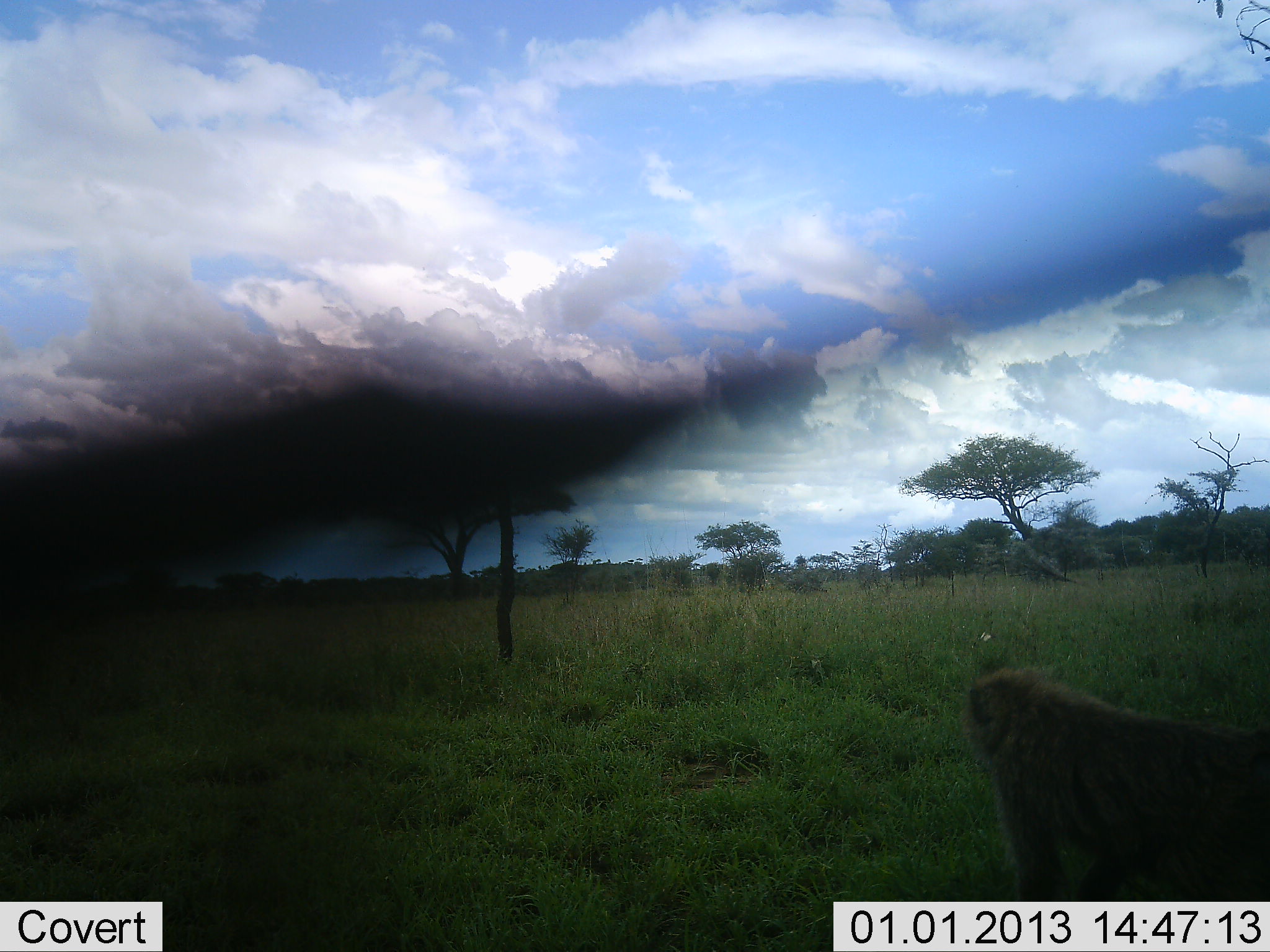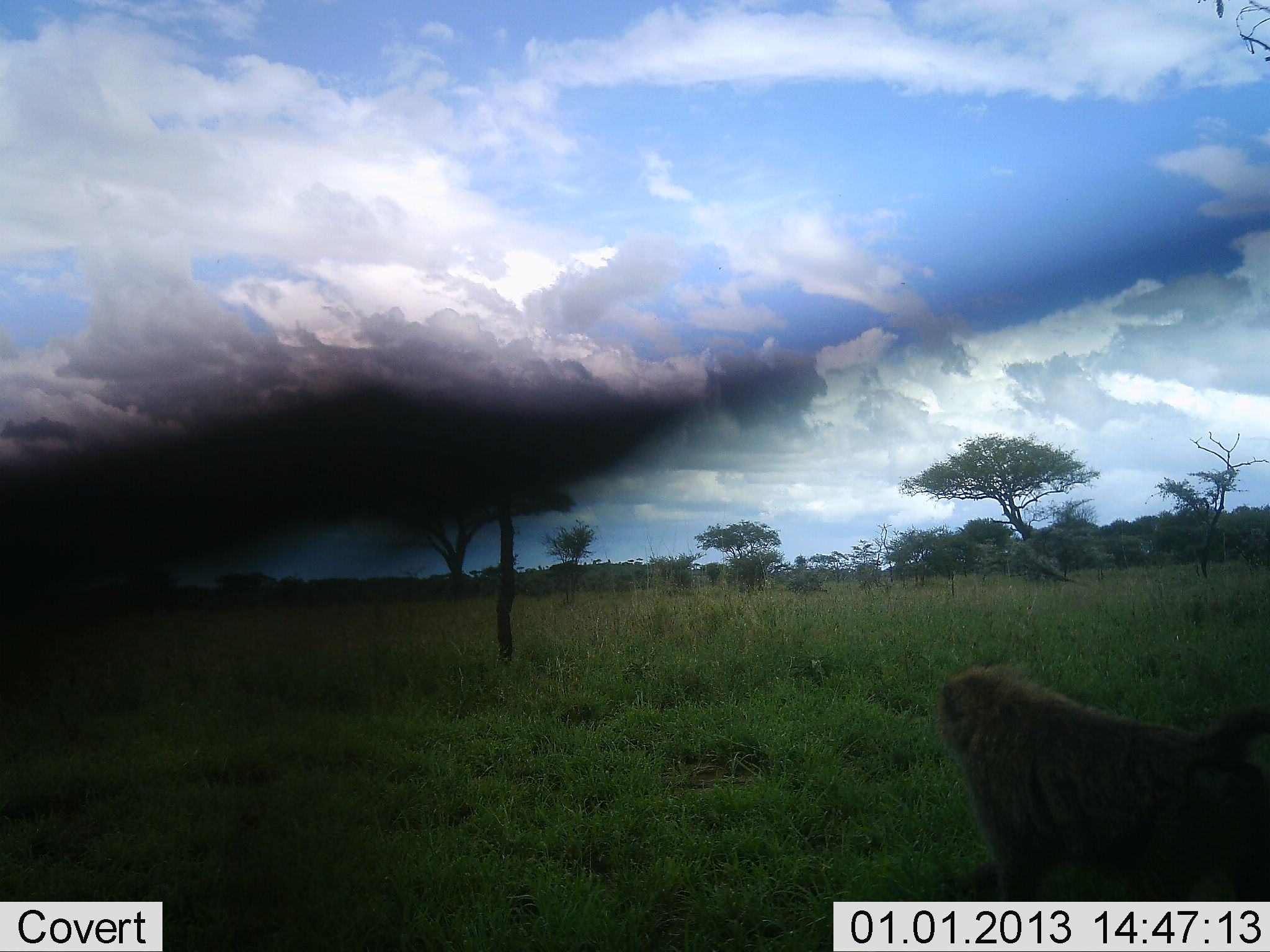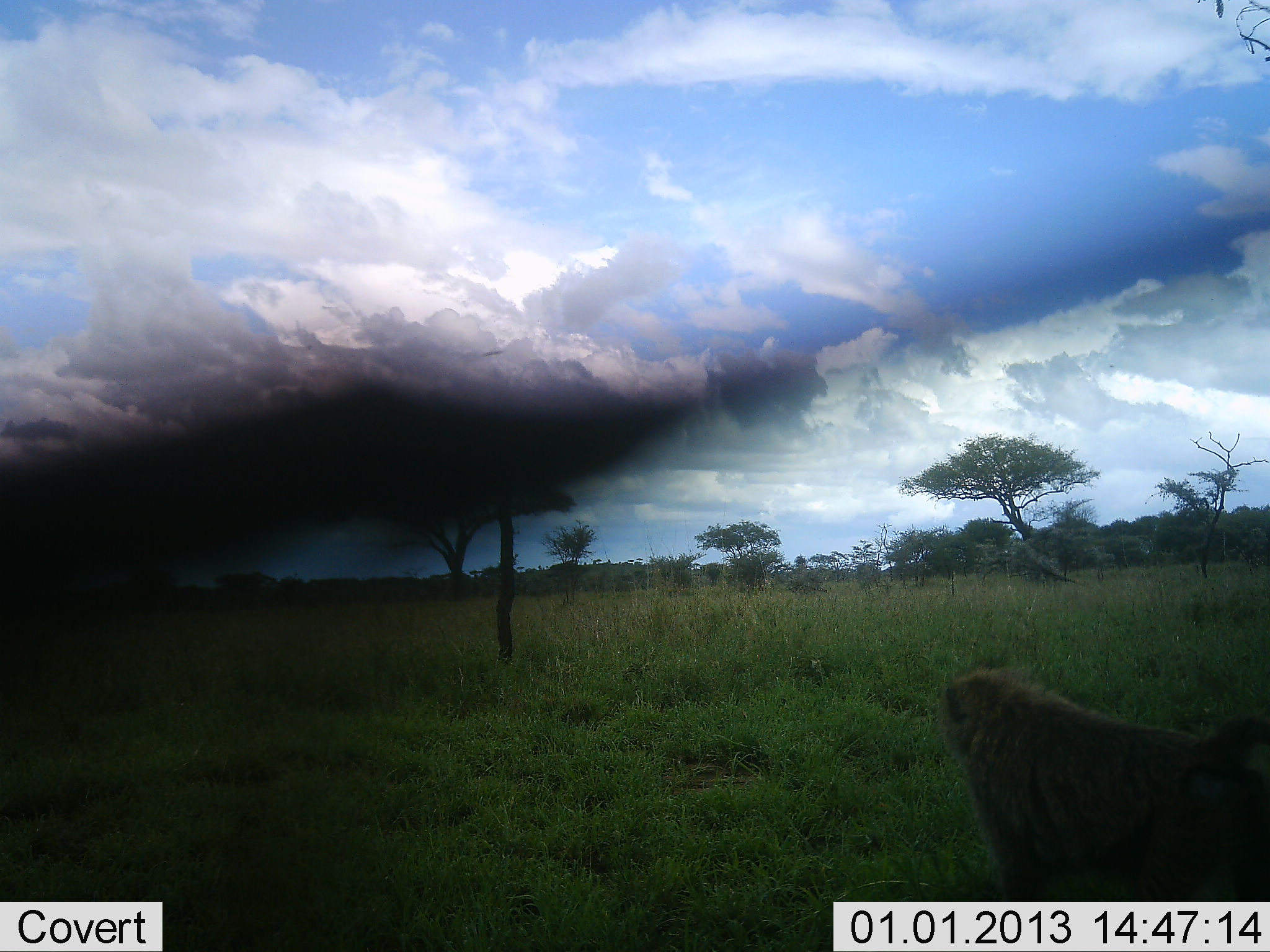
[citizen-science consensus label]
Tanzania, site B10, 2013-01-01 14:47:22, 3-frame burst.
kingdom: Animalia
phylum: Chordata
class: Mammalia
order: Primates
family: Cercopithecidae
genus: Papio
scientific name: Papio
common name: baboon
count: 1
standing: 46%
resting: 8%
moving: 46%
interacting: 0%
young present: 0%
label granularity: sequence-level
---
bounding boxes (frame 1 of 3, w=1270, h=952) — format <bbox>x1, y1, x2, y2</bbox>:
animal: <bbox>962, 666, 1270, 902</bbox>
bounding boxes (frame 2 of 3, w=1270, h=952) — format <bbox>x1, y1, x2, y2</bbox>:
animal: <bbox>934, 666, 1270, 902</bbox>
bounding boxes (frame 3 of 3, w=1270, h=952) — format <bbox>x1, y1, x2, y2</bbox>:
animal: <bbox>934, 666, 1270, 902</bbox>